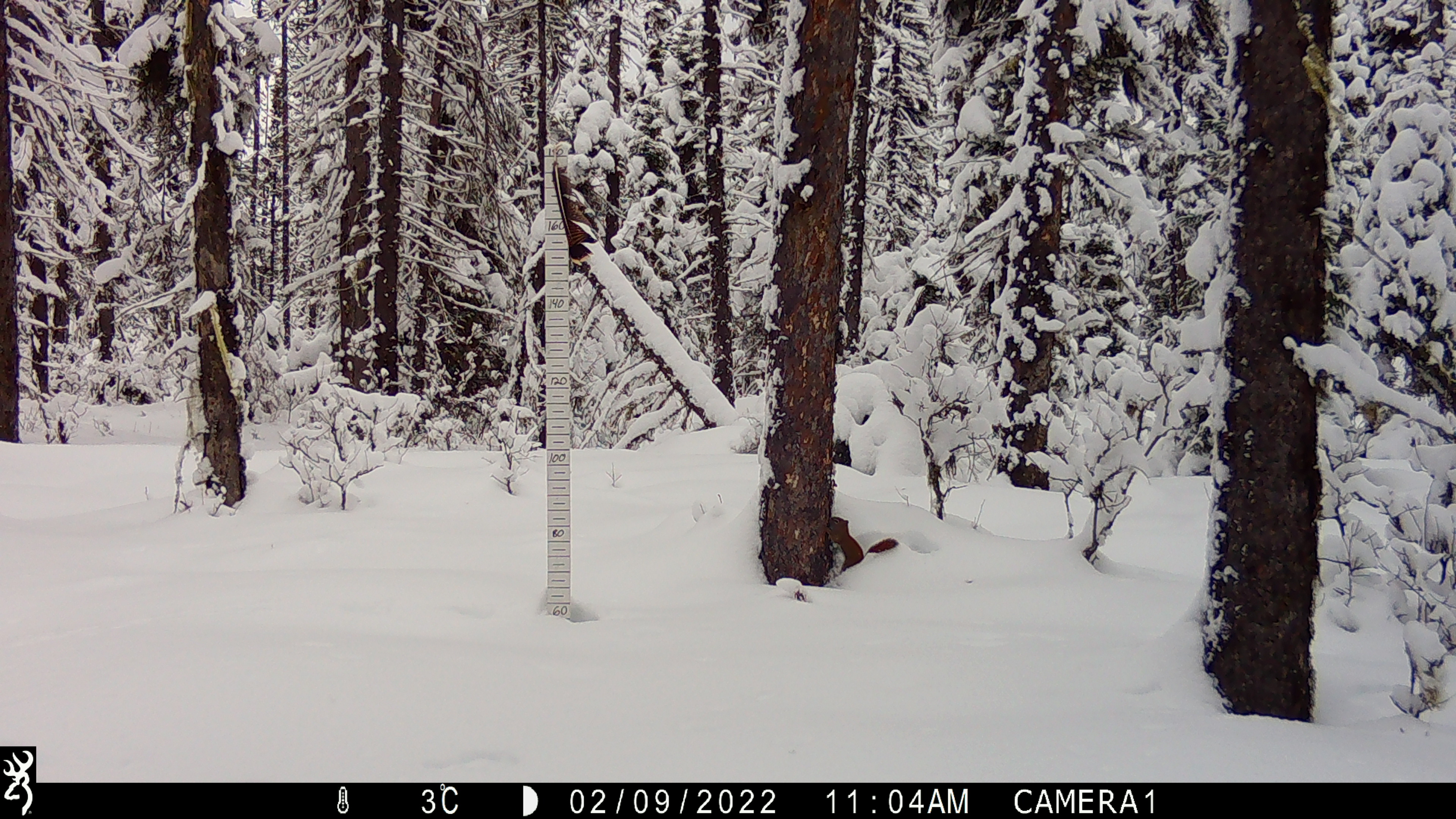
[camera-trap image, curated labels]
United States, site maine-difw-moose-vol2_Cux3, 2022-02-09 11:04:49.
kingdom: Animalia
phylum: Chordata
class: Mammalia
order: Rodentia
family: Sciuridae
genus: Tamiasciurus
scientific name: Tamiasciurus hudsonicus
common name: red squirrel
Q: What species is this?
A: Red squirrel (Tamiasciurus hudsonicus).